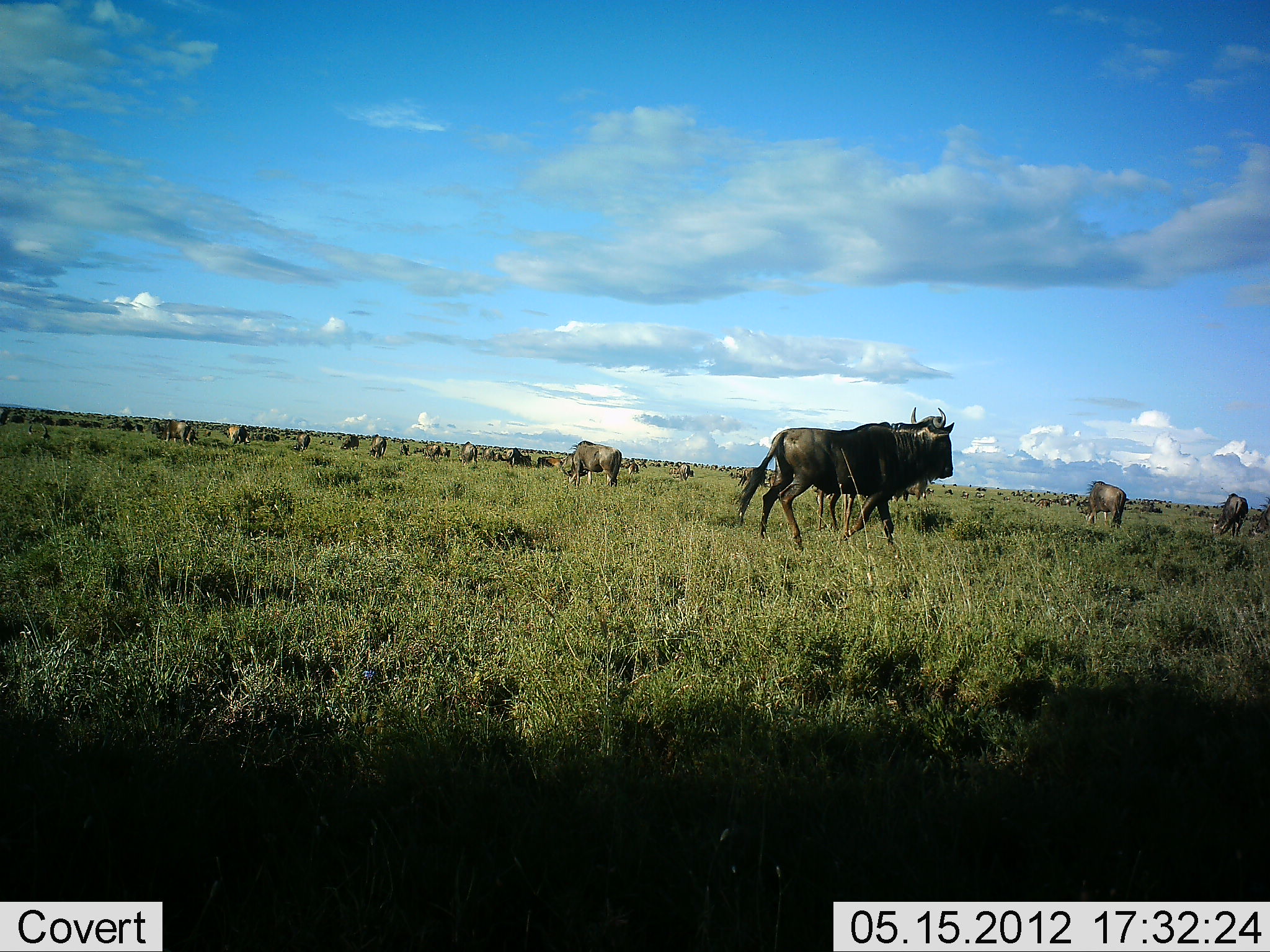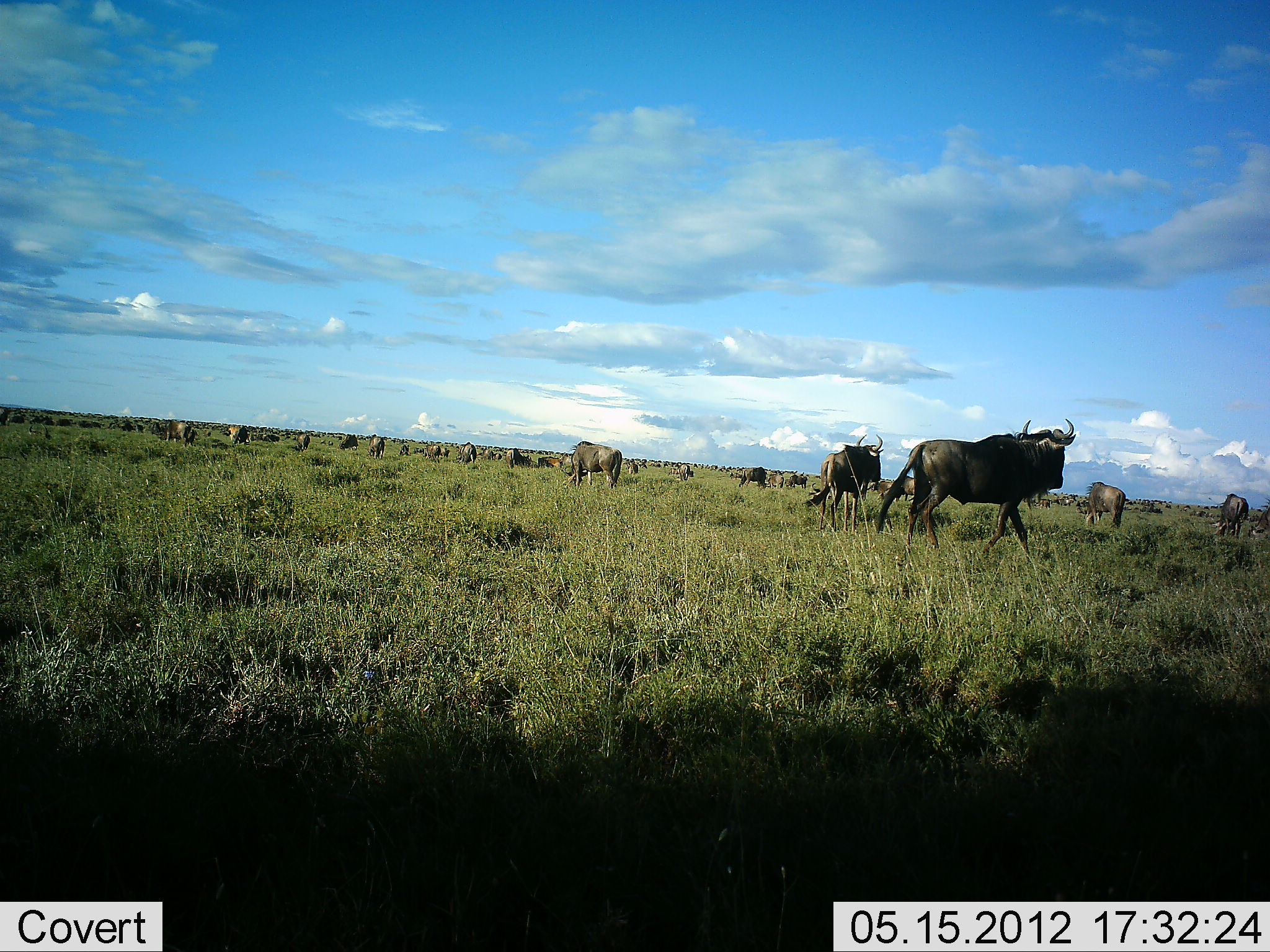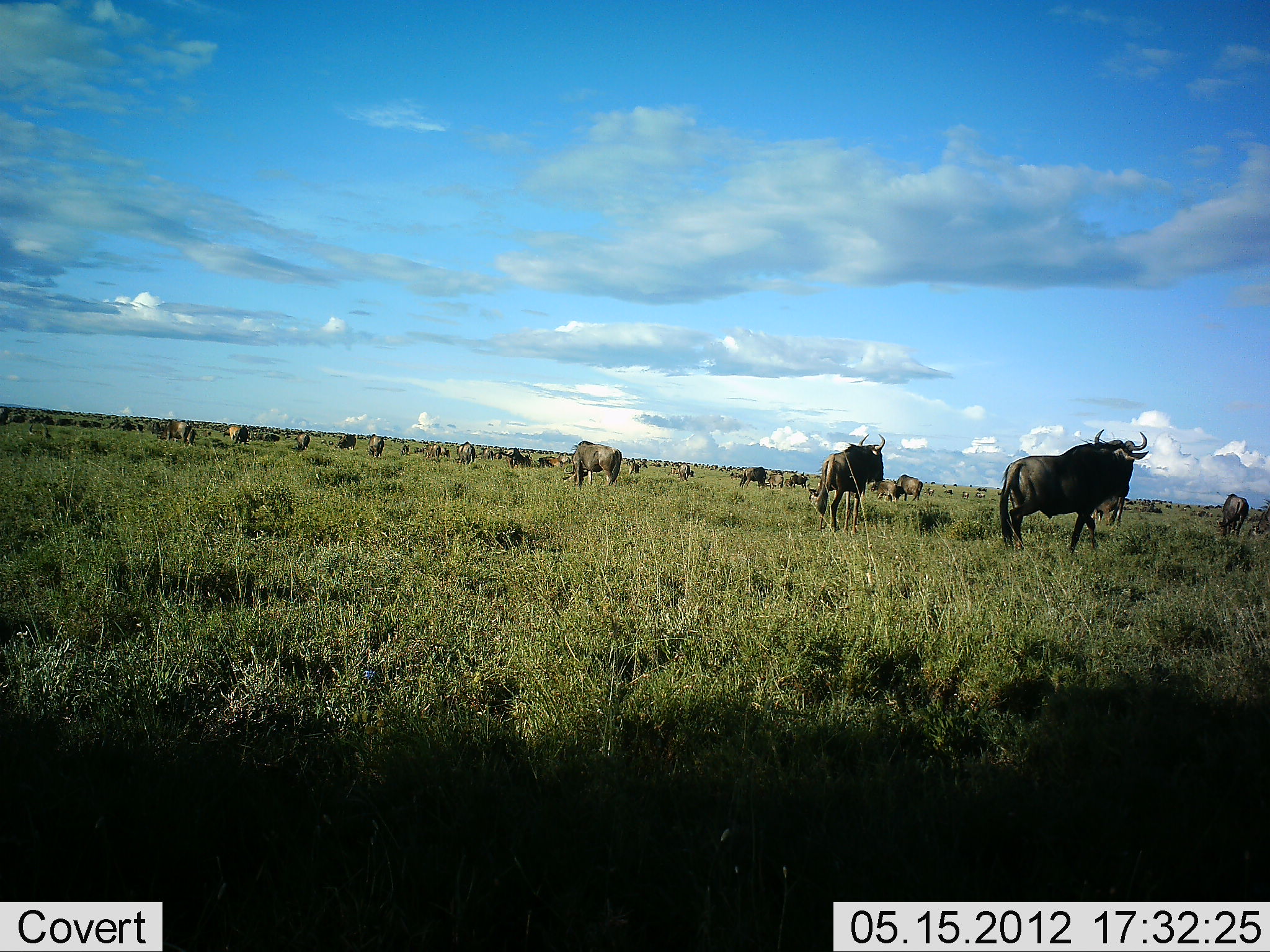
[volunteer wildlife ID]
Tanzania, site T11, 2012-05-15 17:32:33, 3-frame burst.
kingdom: Animalia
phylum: Chordata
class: Mammalia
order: Artiodactyla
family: Bovidae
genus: Connochaetes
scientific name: Connochaetes taurinus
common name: blue wildebeest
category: wildebeest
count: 11-50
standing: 50%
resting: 10%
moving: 70%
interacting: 0%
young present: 0%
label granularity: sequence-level